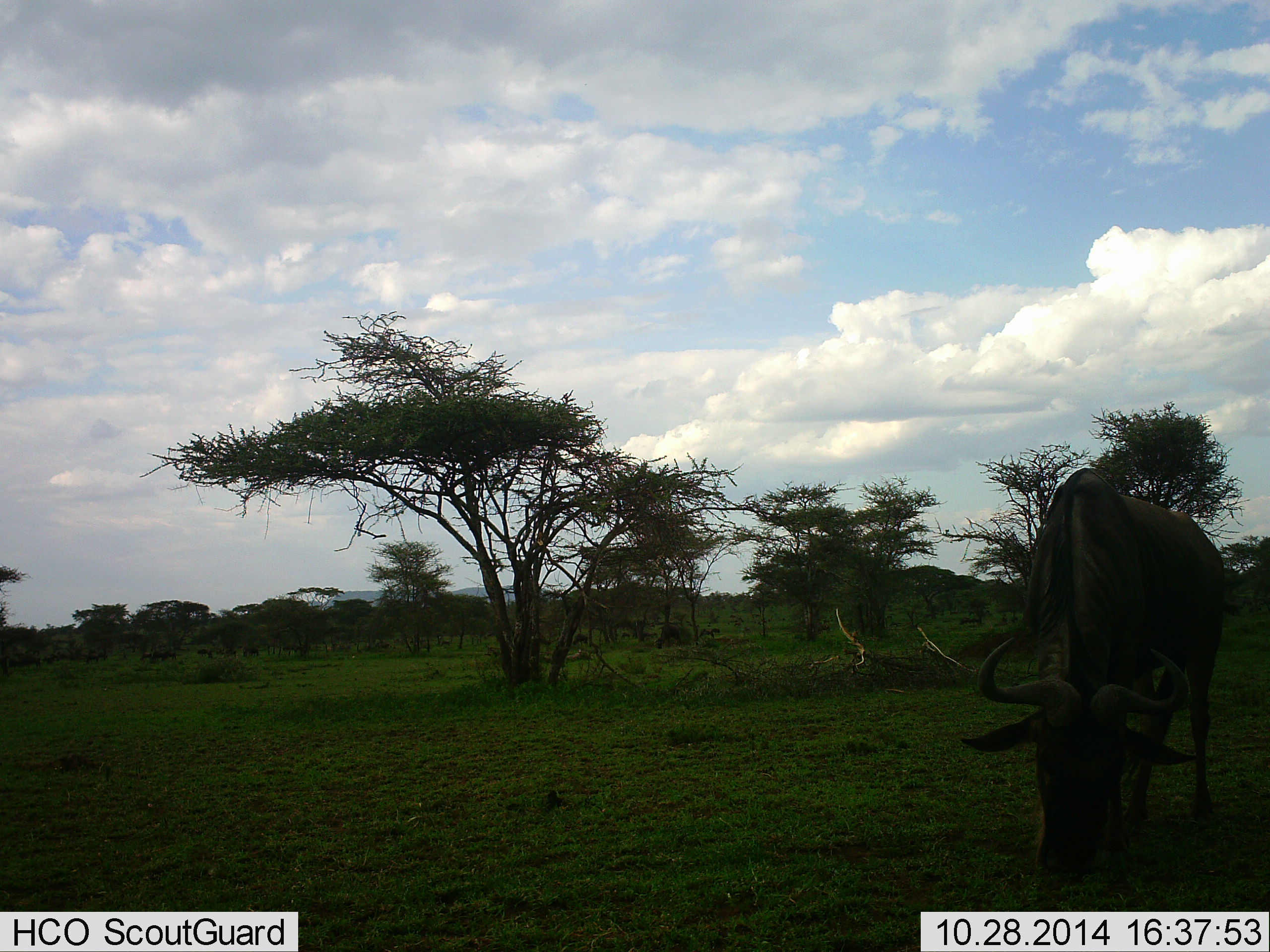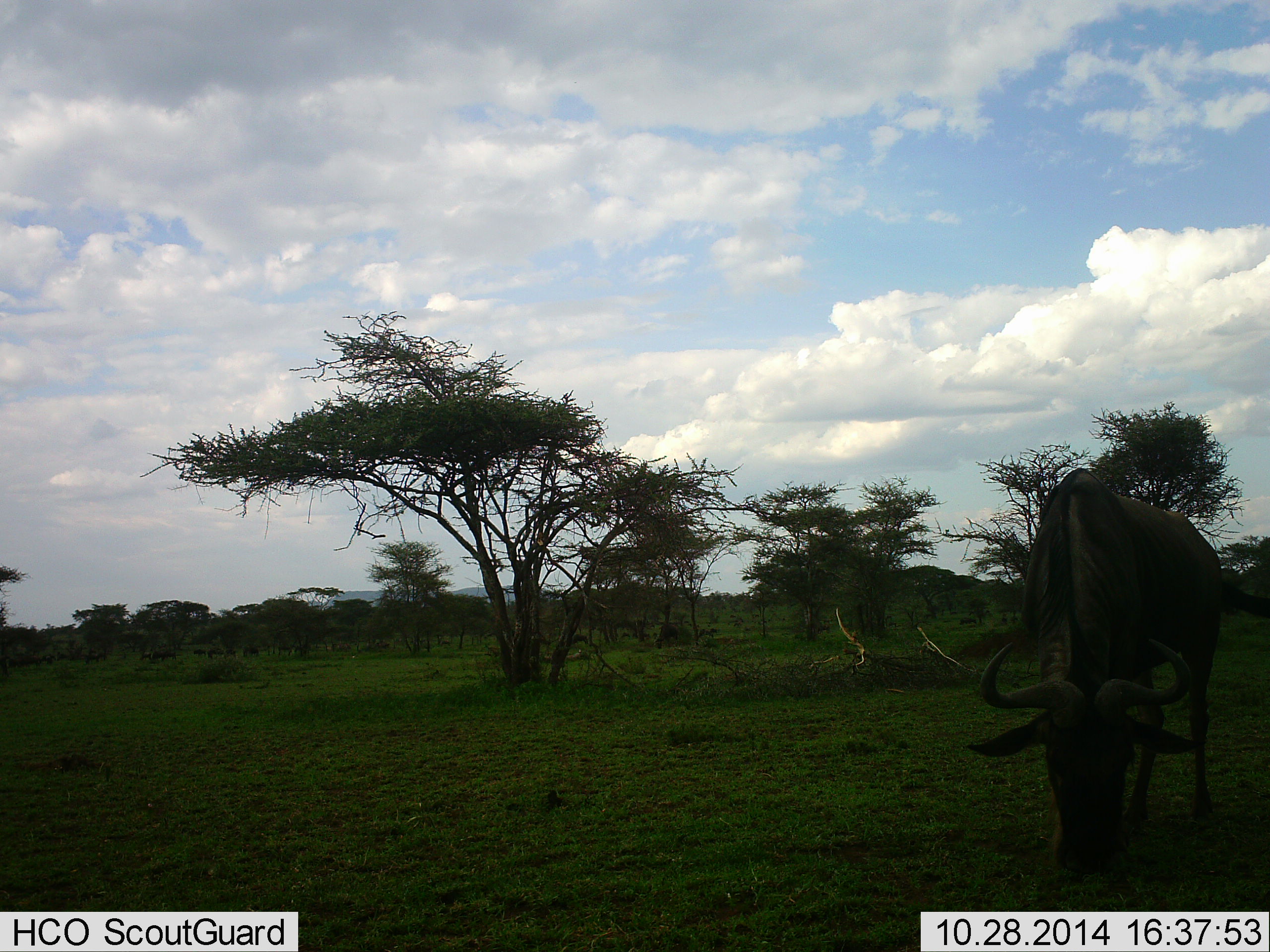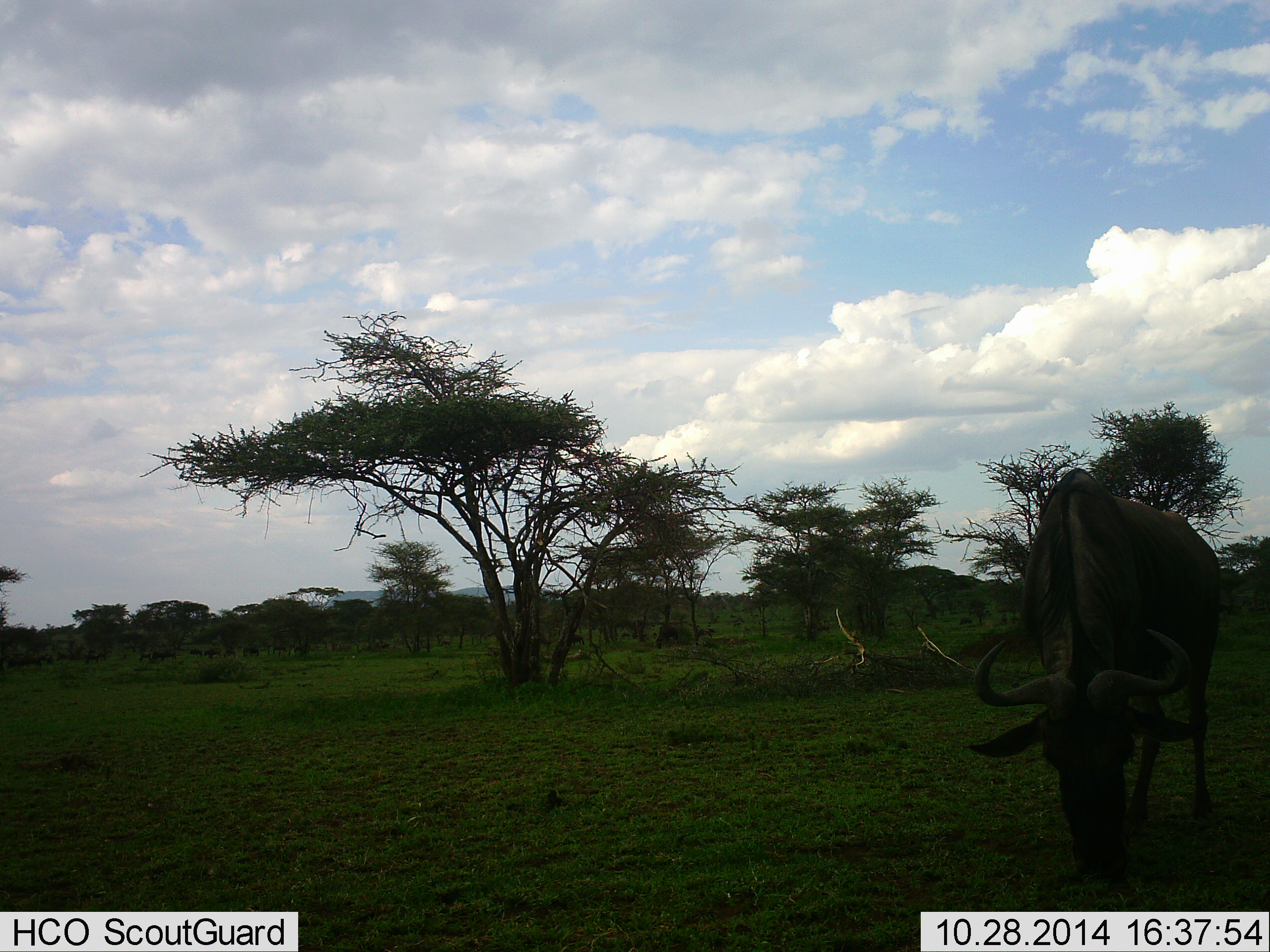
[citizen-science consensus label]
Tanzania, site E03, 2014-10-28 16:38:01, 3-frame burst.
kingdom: Animalia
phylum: Chordata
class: Mammalia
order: Artiodactyla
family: Bovidae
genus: Connochaetes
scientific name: Connochaetes taurinus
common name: blue wildebeest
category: wildebeest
Wildebeest (blue wildebeest) (Connochaetes taurinus), count 1. Behavior (volunteer vote fractions): standing 30%, resting 0%, moving 10%, interacting 0%. Young present (vote fraction): 0%. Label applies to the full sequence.